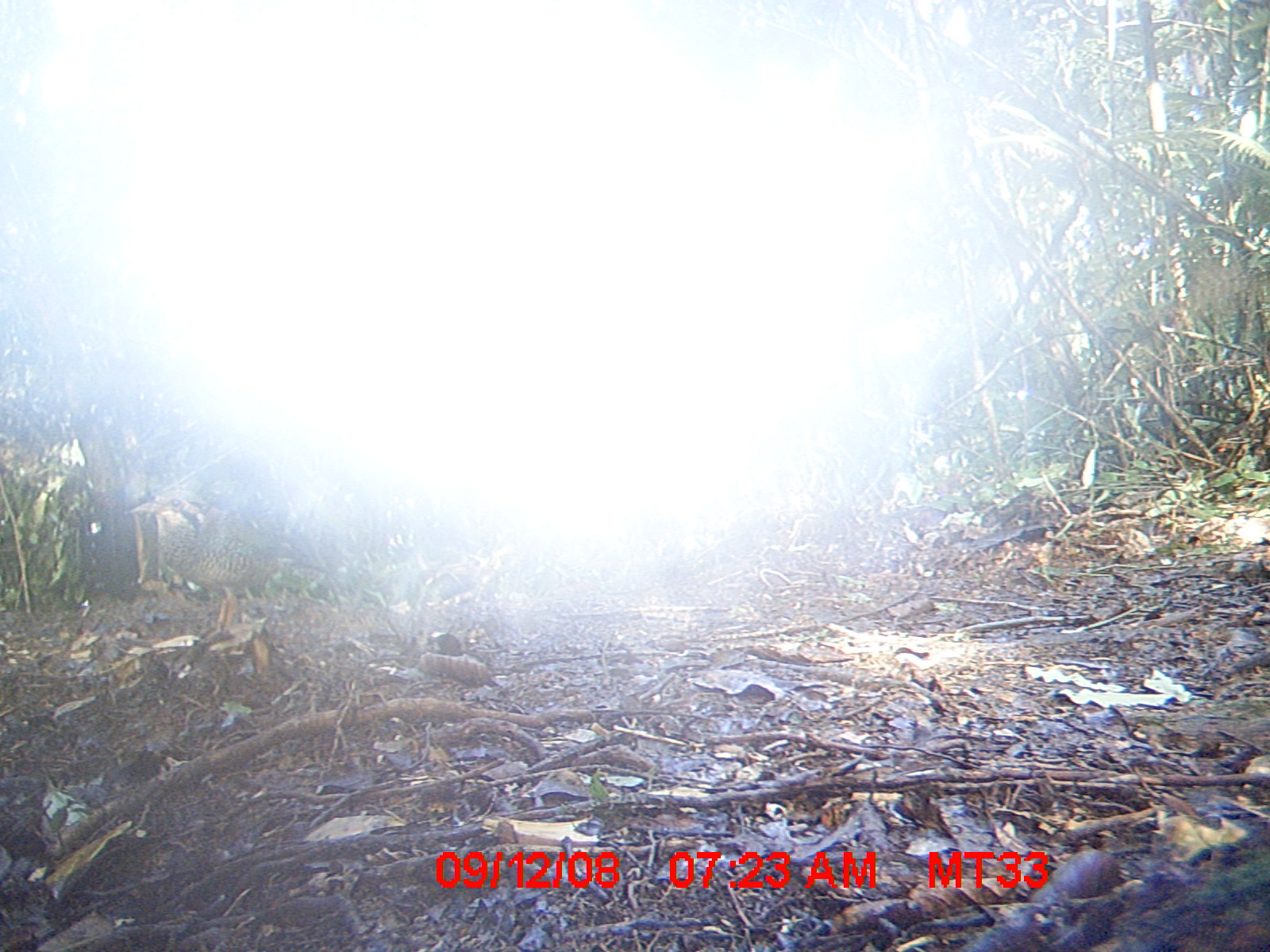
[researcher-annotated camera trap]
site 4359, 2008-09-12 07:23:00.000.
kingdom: Animalia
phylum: Chordata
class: Aves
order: Coraciiformes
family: Brachypteraciidae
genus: Brachypteracias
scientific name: Brachypteracias squamiger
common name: scaly ground-roller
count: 1